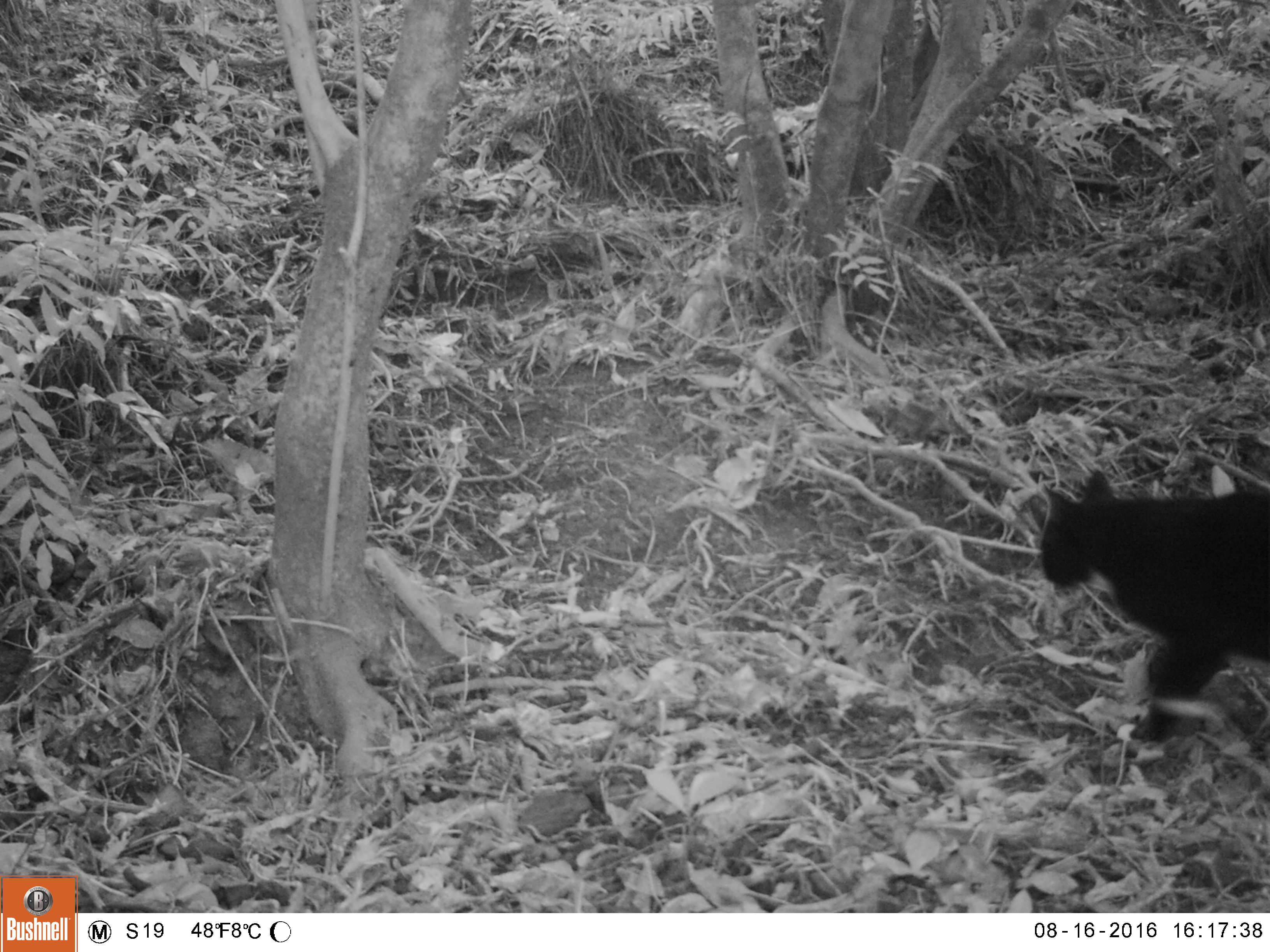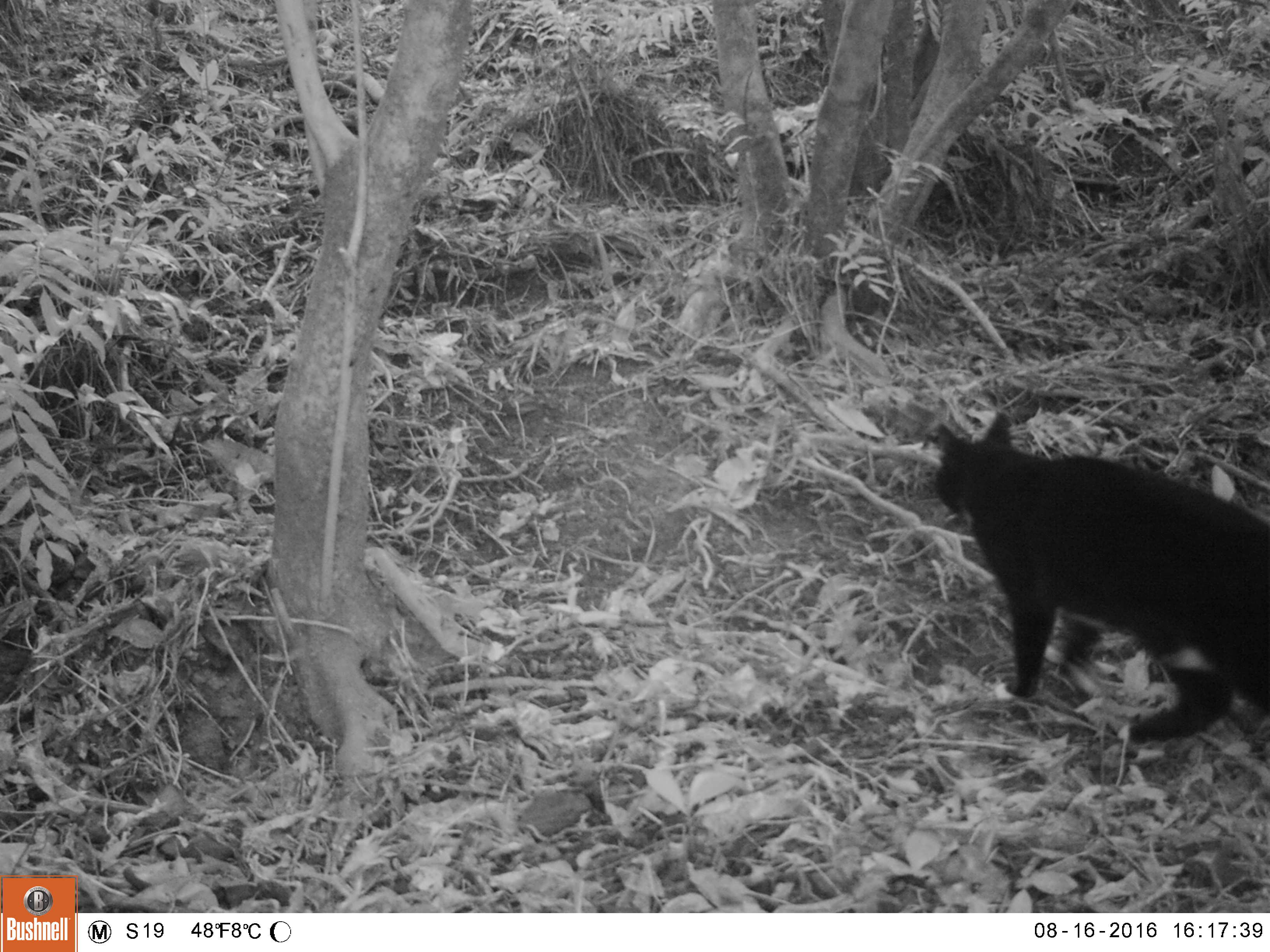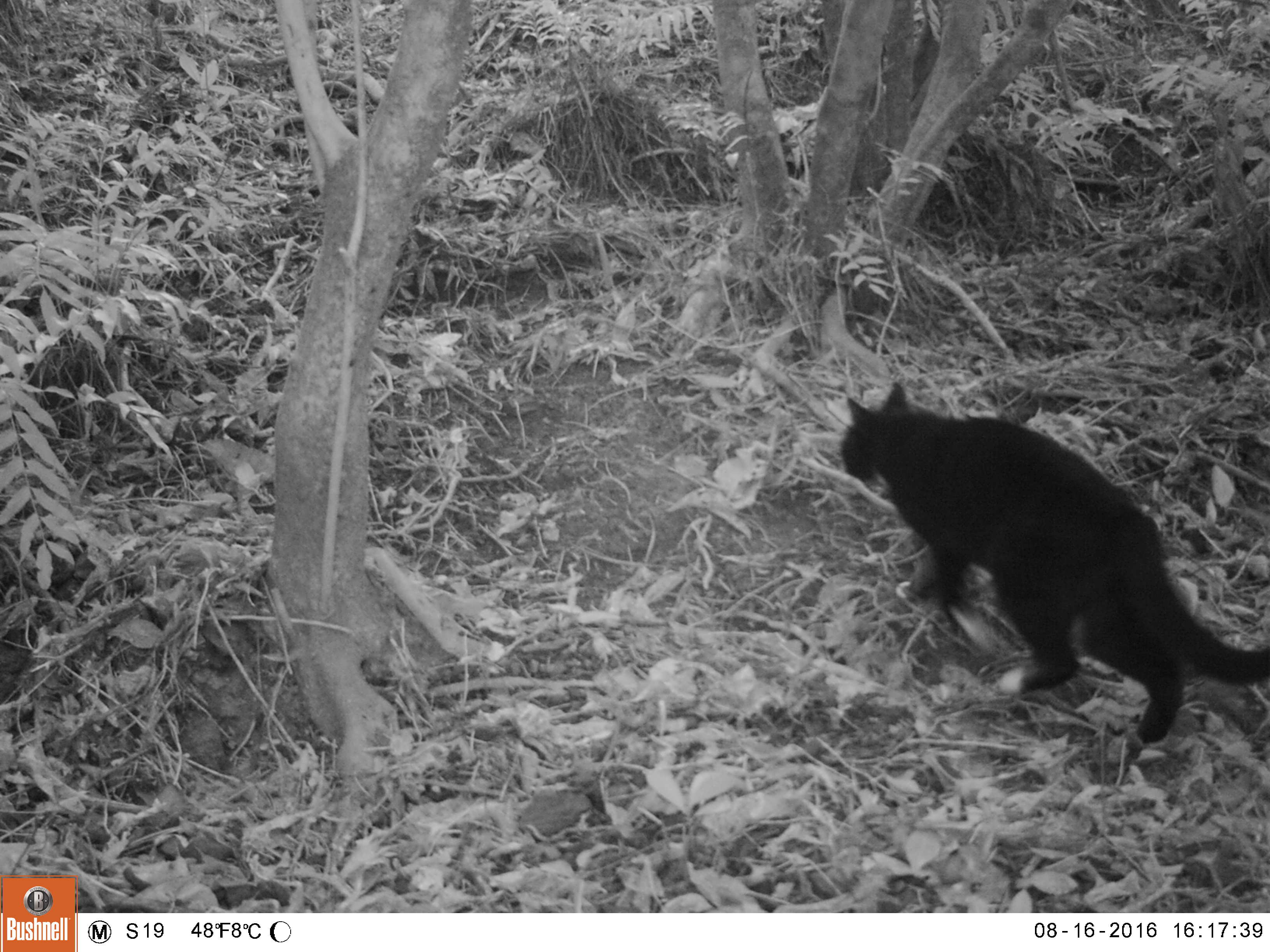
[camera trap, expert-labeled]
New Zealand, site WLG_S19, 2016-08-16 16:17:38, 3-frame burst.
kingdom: Animalia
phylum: Chordata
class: Mammalia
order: Carnivora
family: Felidae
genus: Felis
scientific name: Felis catus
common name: domestic cat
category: cat